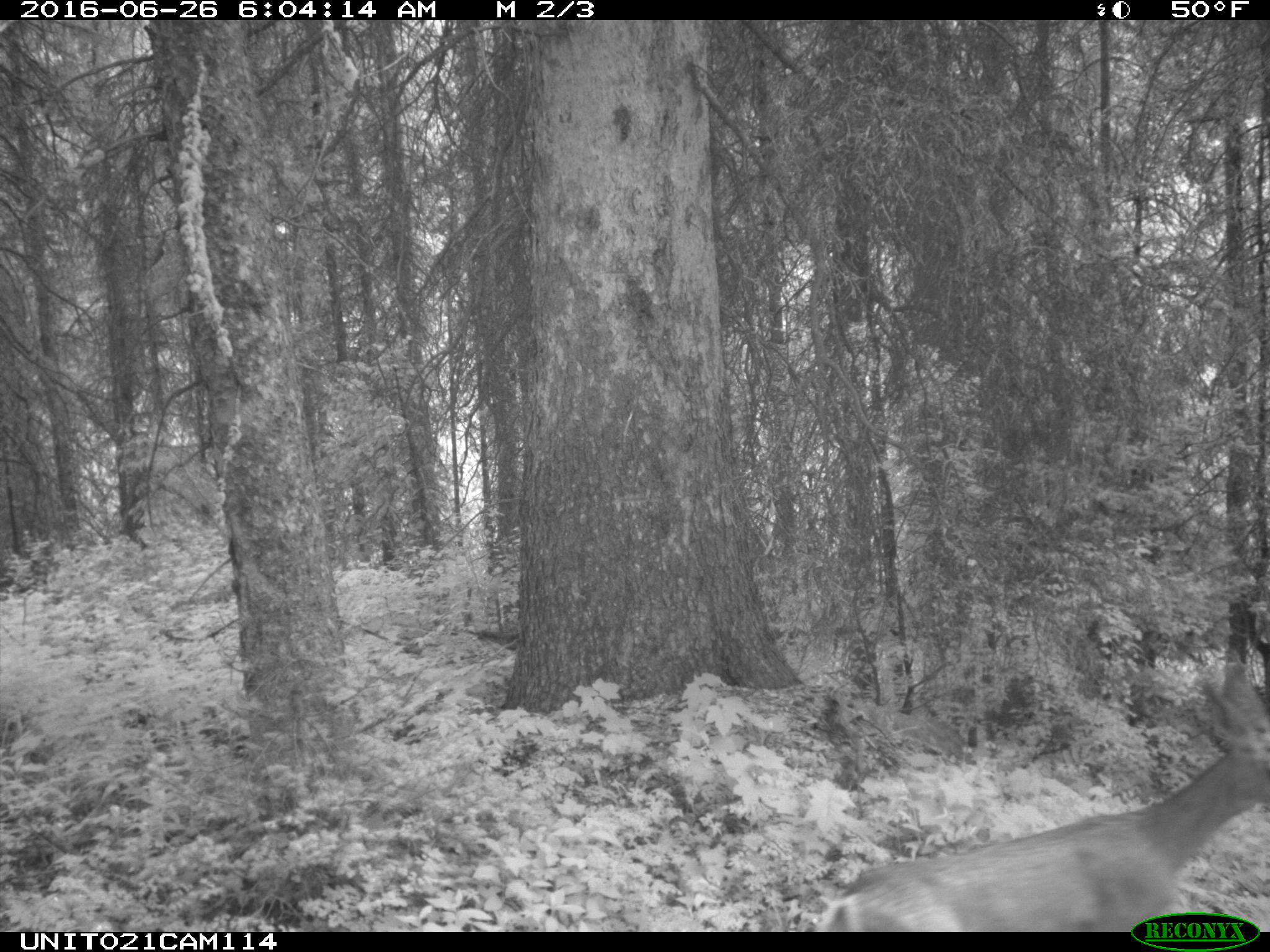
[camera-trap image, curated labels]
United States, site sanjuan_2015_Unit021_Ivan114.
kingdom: Animalia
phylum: Chordata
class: Mammalia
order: Artiodactyla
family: Cervidae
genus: Odocoileus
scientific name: Odocoileus hemionus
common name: mule deer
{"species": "Odocoileus hemionus (mule deer)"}